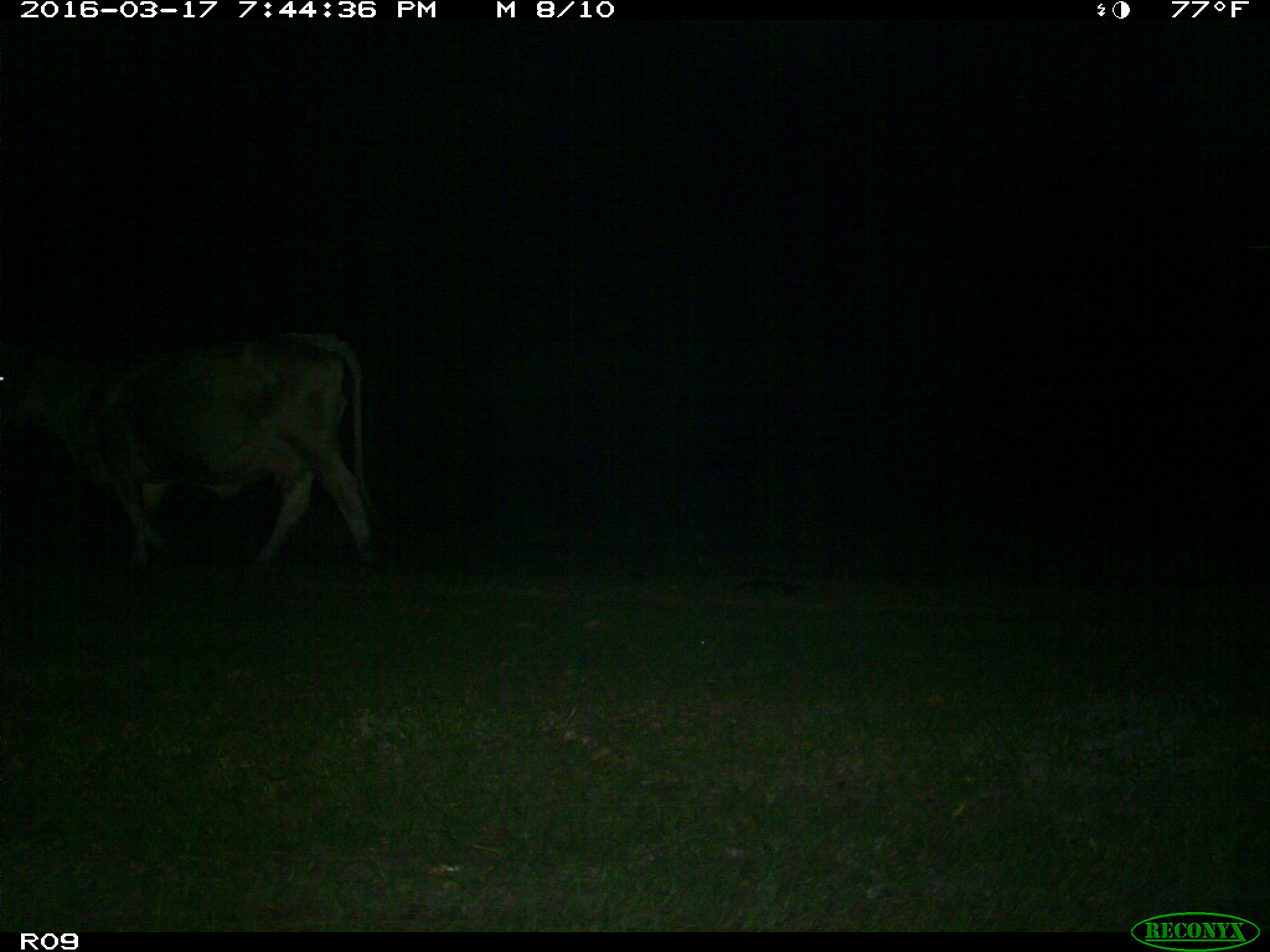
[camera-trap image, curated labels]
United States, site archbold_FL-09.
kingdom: Animalia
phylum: Chordata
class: Mammalia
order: Artiodactyla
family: Bovidae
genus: Bos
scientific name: Bos taurus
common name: domestic cow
Bos taurus (domestic cow).